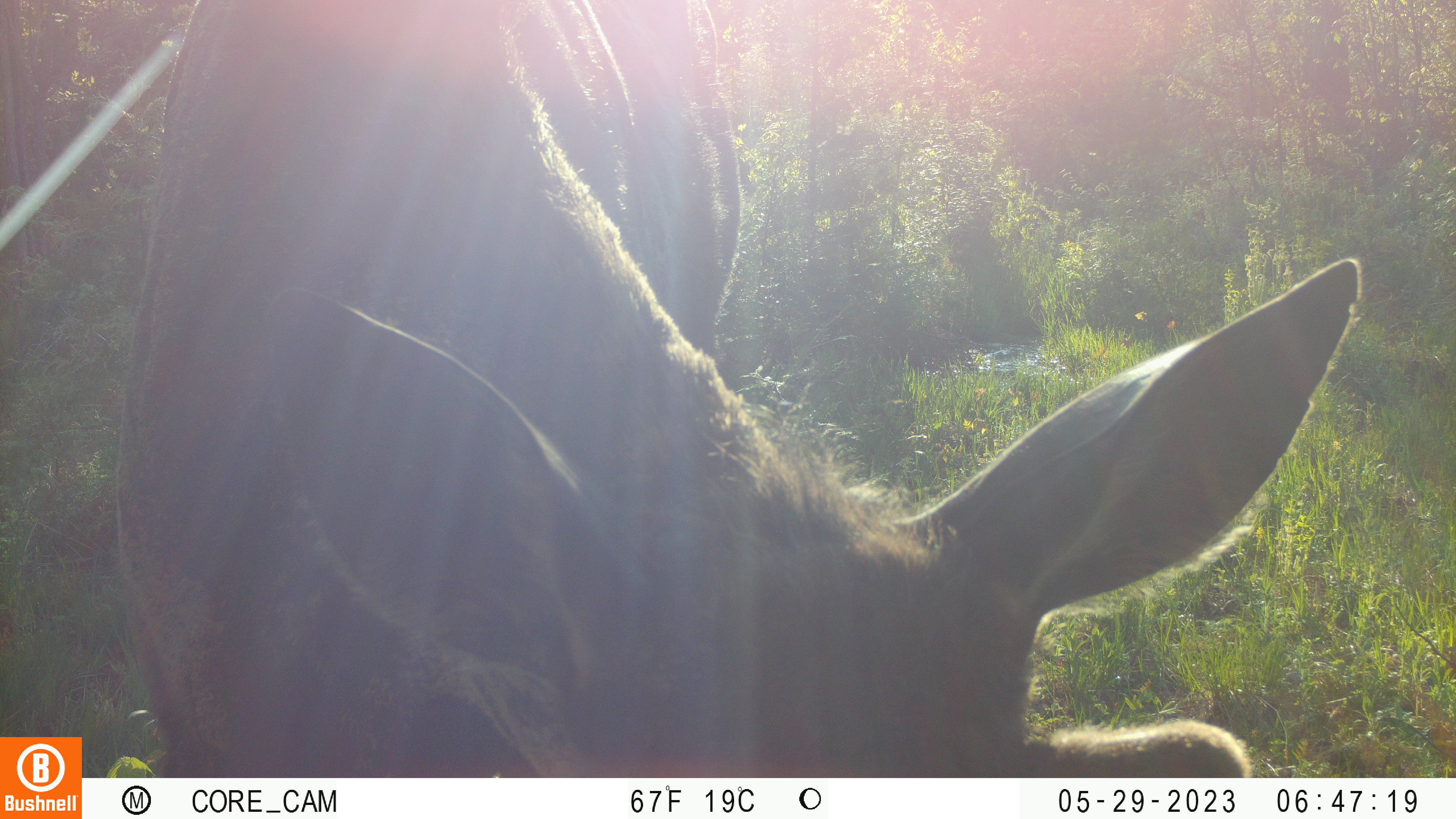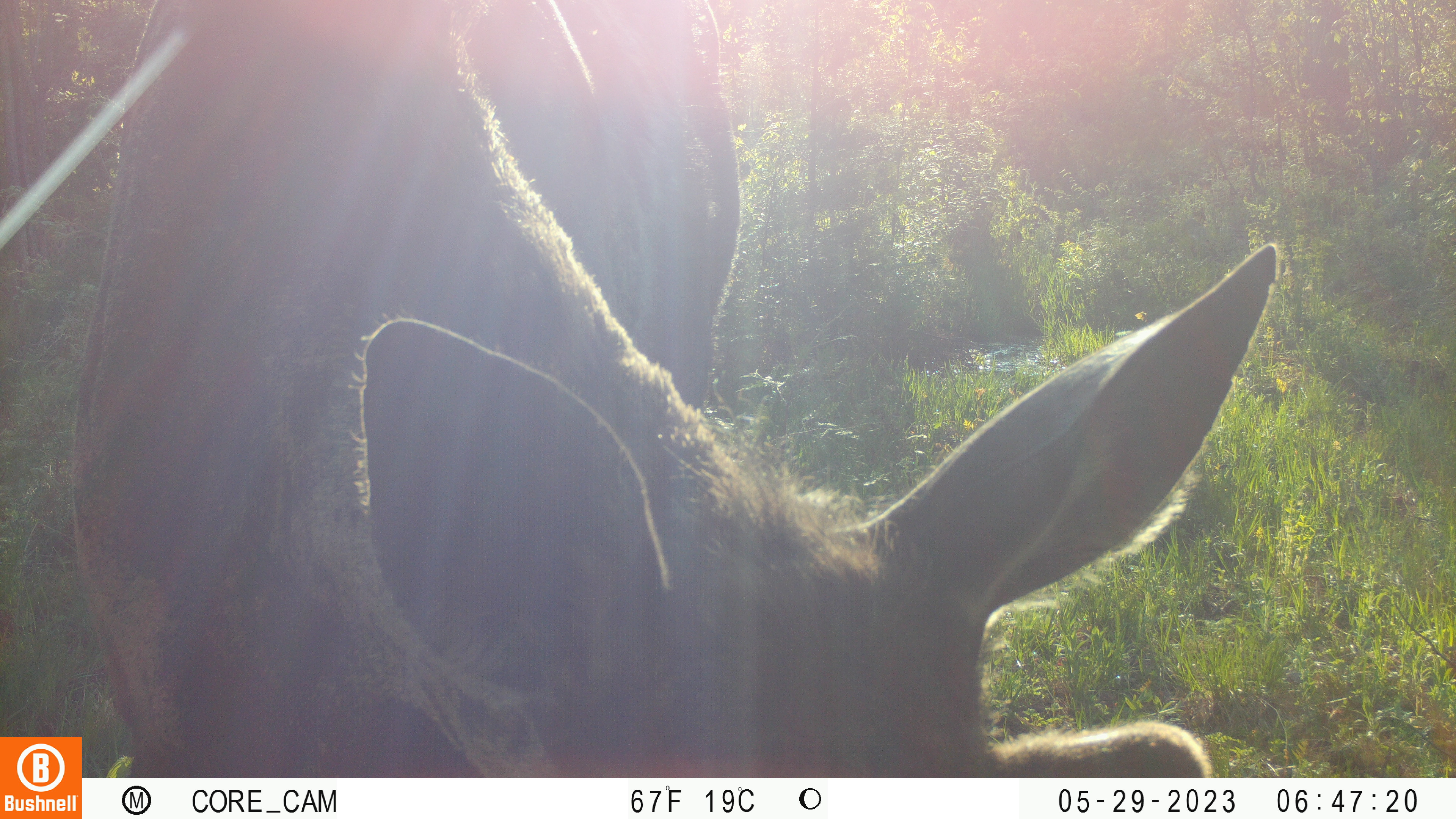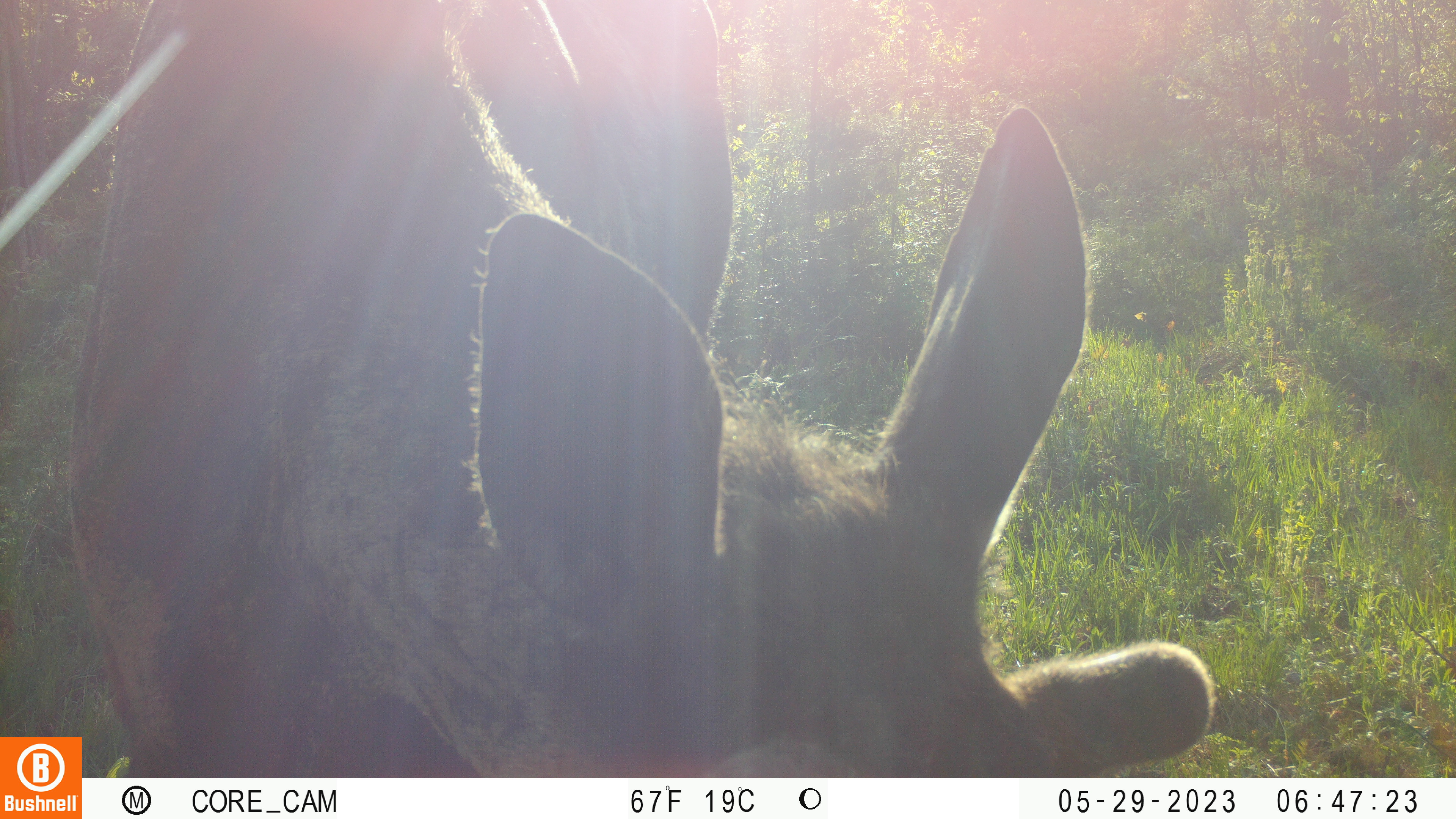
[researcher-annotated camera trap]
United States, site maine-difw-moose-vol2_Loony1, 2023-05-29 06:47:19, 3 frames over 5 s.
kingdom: Animalia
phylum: Chordata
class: Mammalia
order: Artiodactyla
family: Cervidae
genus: Alces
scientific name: Alces alces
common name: moose